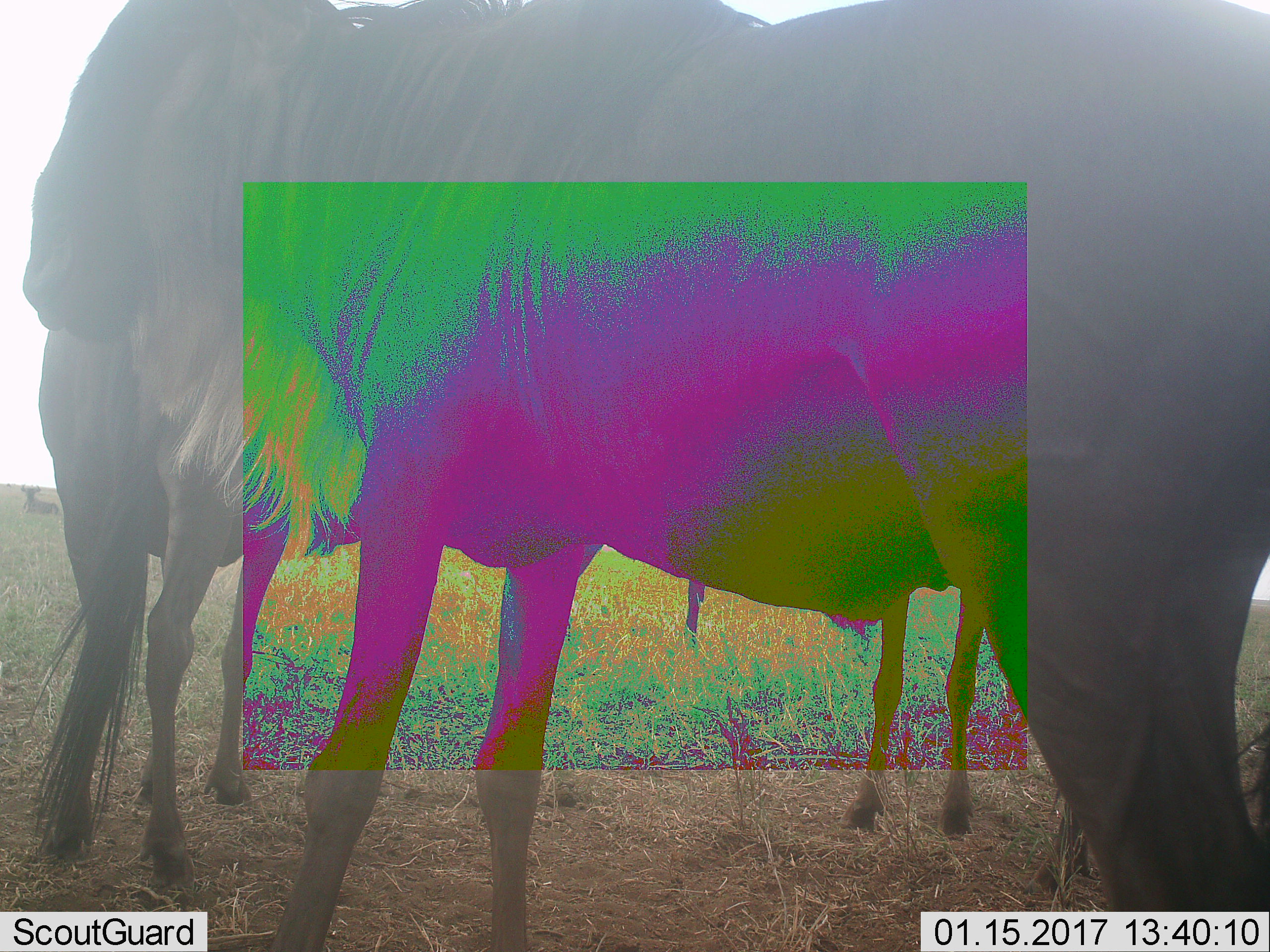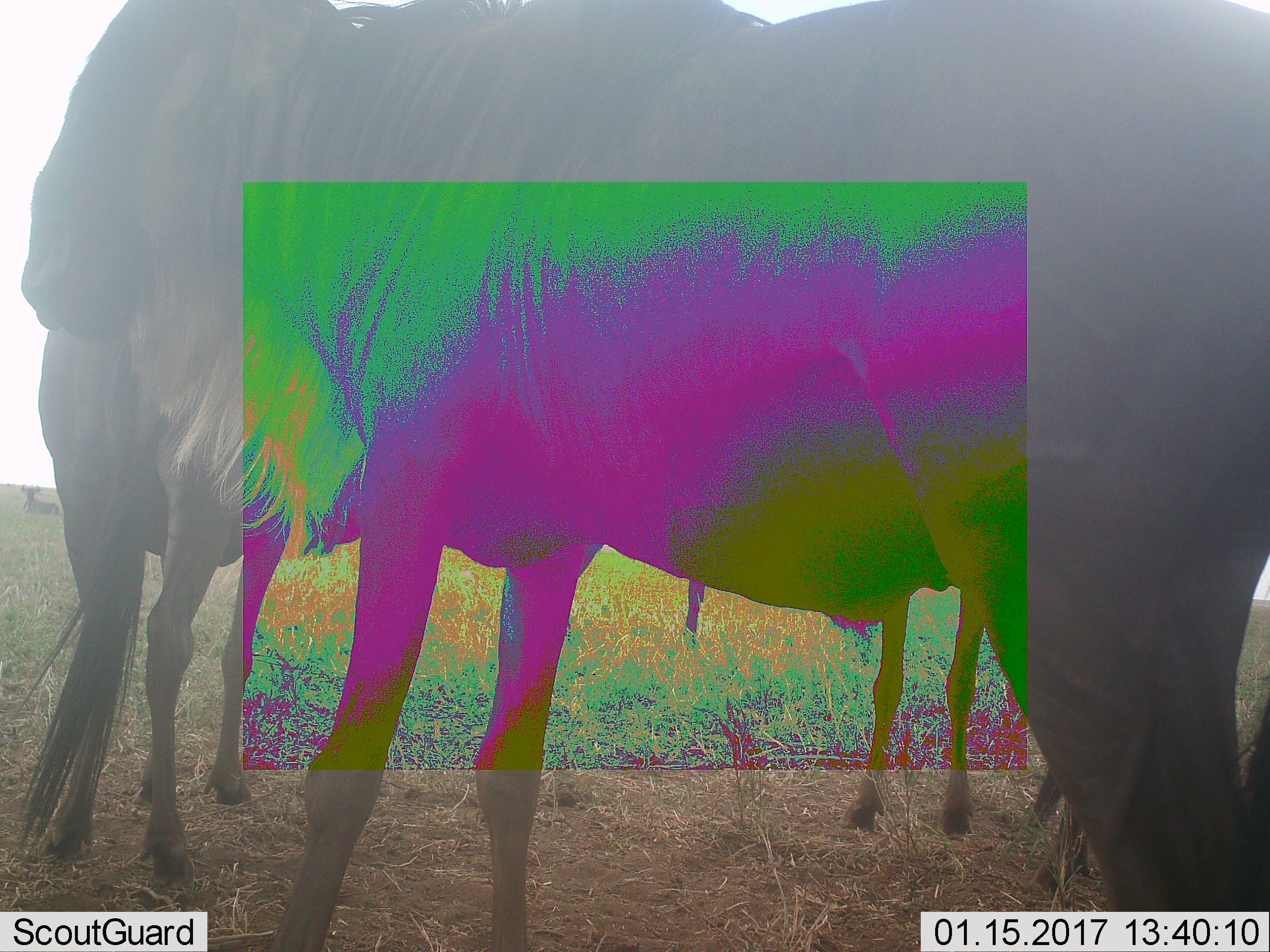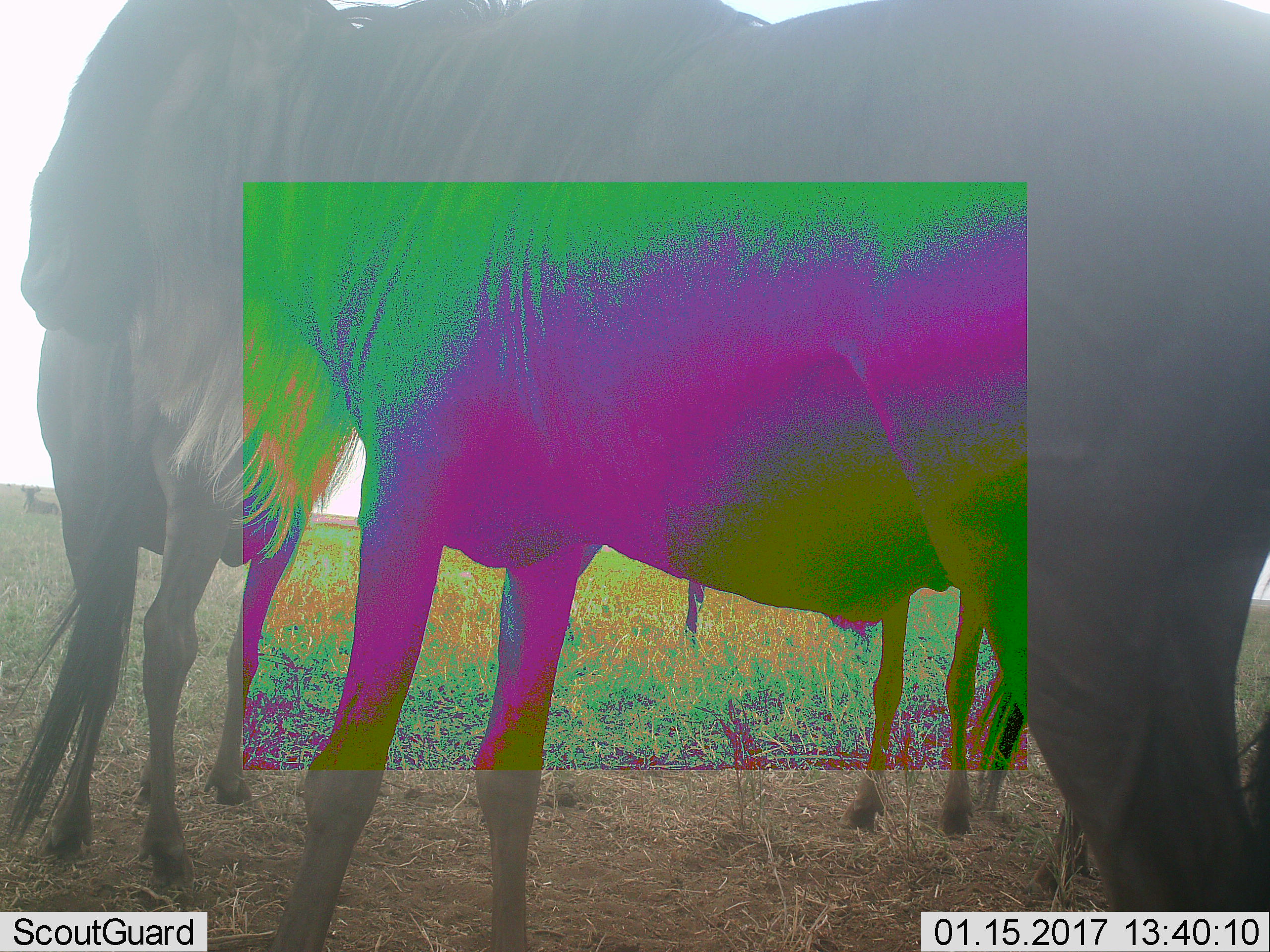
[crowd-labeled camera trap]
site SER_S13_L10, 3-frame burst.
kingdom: Animalia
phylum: Chordata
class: Mammalia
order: Artiodactyla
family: Bovidae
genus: Connochaetes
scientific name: Connochaetes taurinus taurinus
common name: blue wildebeest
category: wildebeestblue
Wildebeestblue (blue wildebeest) (Connochaetes taurinus taurinus), count 4. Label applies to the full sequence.